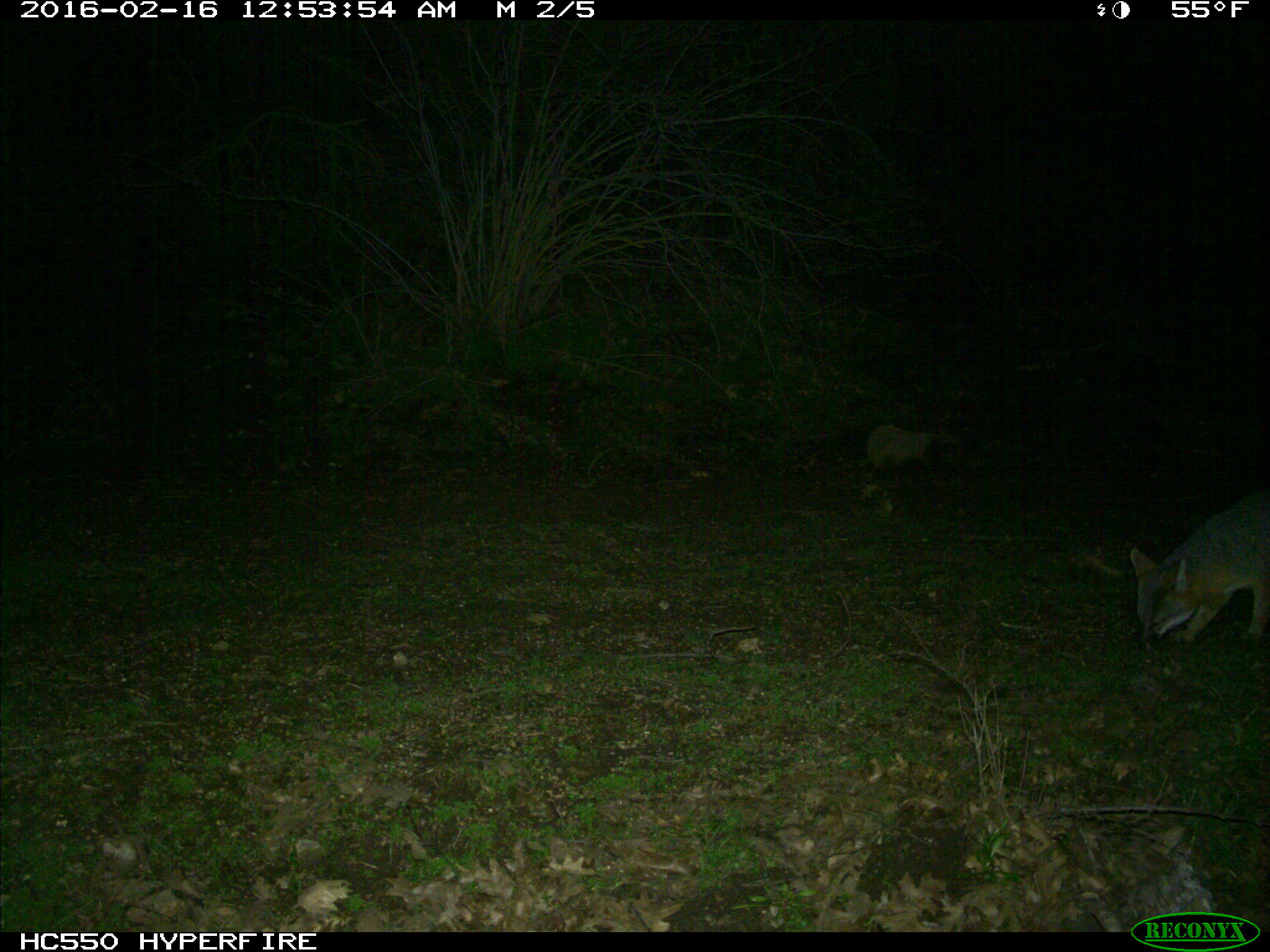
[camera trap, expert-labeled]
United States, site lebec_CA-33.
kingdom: Animalia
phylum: Chordata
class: Mammalia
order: Carnivora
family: Canidae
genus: Urocyon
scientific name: Urocyon cinereoargenteus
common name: gray fox